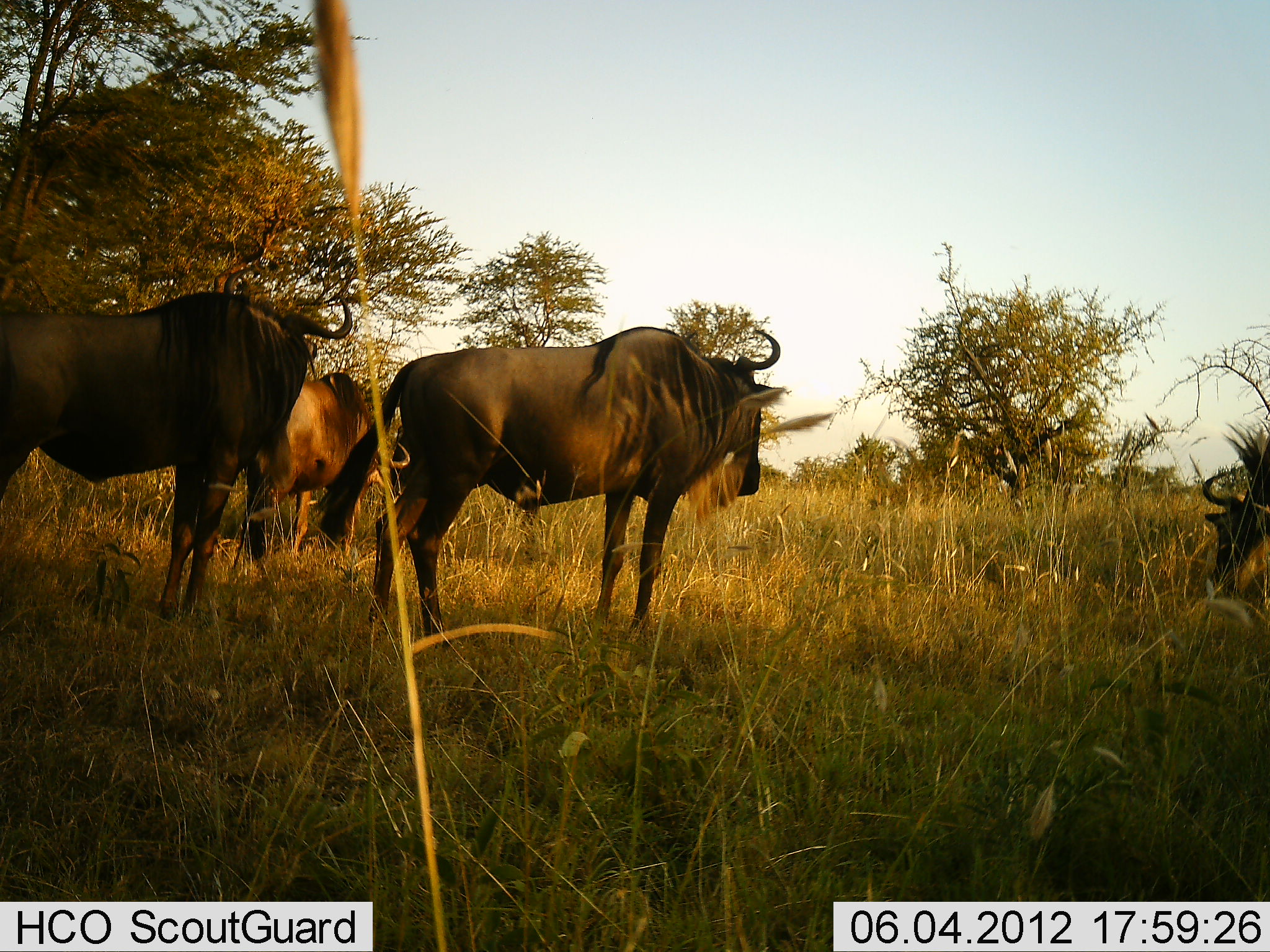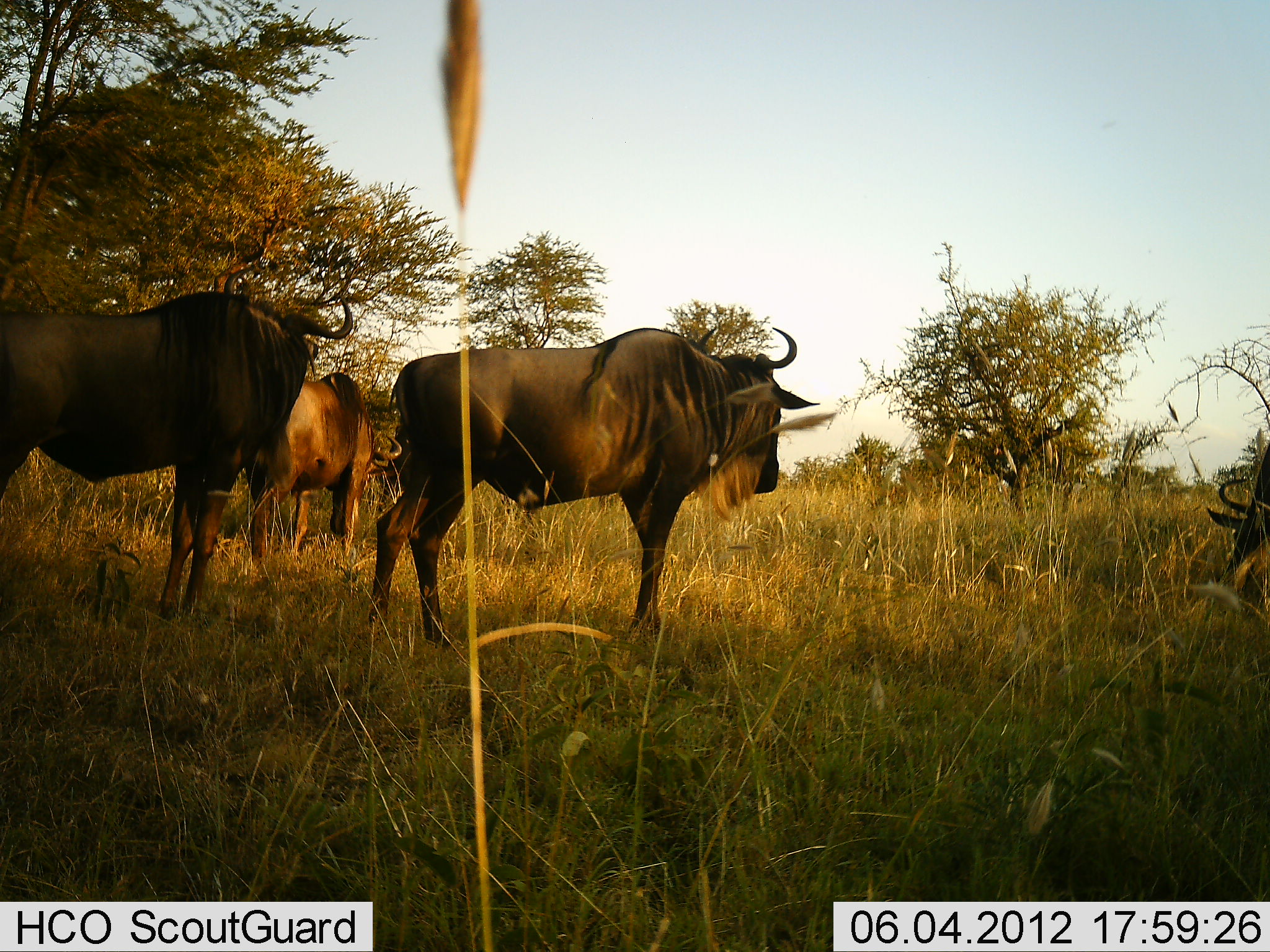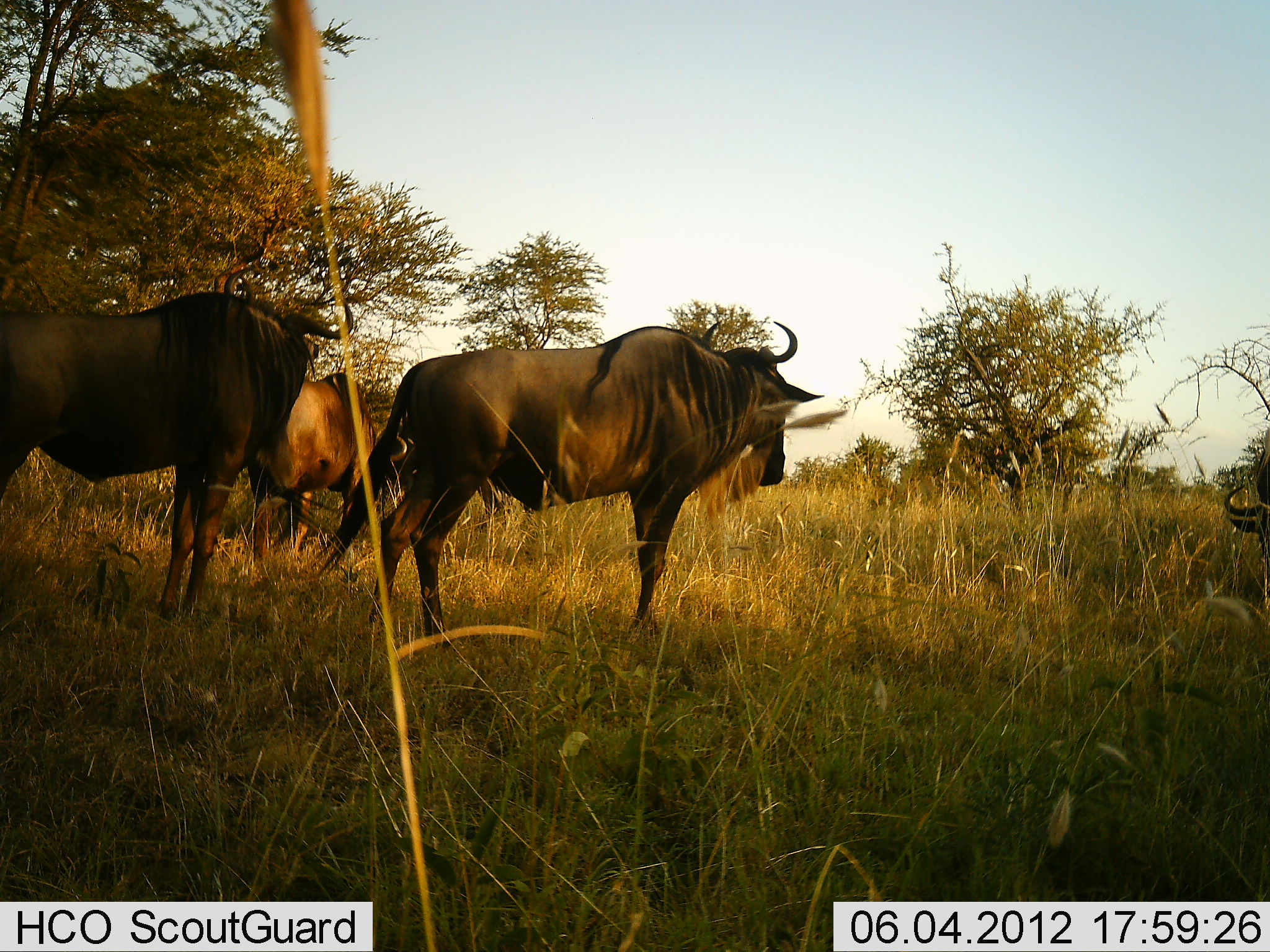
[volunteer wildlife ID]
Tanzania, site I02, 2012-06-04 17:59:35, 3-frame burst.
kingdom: Animalia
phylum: Chordata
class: Mammalia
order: Artiodactyla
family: Bovidae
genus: Connochaetes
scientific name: Connochaetes taurinus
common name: blue wildebeest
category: wildebeest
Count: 4.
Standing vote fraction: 100%.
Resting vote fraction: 0%.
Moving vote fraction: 20%.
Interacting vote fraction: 0%.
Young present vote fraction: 0%.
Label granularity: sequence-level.